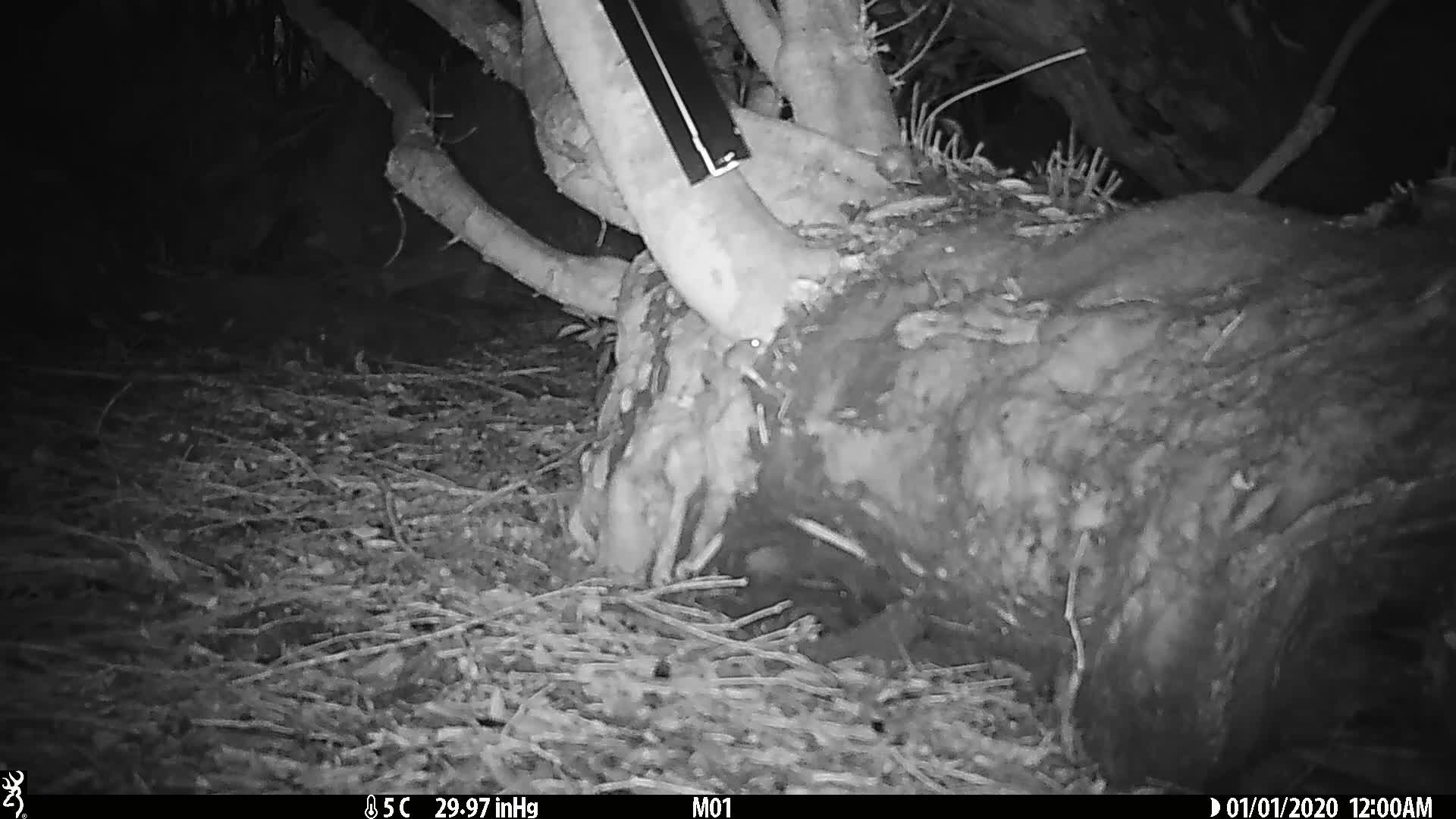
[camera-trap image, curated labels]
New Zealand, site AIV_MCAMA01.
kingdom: Animalia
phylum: Chordata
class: Mammalia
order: Rodentia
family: Muridae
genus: Mus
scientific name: Mus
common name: mouse